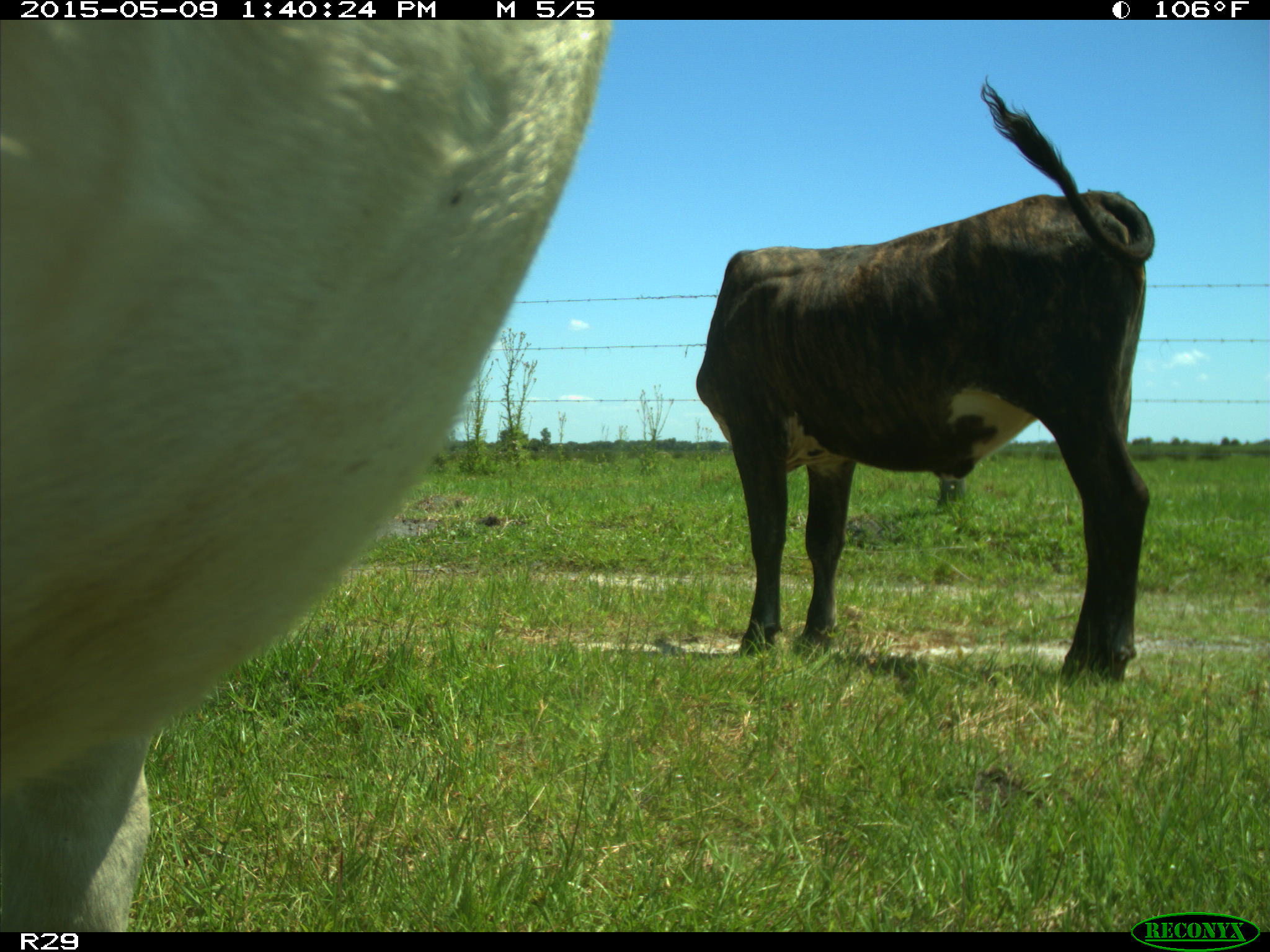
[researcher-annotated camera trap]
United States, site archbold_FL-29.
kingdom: Animalia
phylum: Chordata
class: Mammalia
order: Artiodactyla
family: Bovidae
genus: Bos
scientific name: Bos taurus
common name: domestic cow